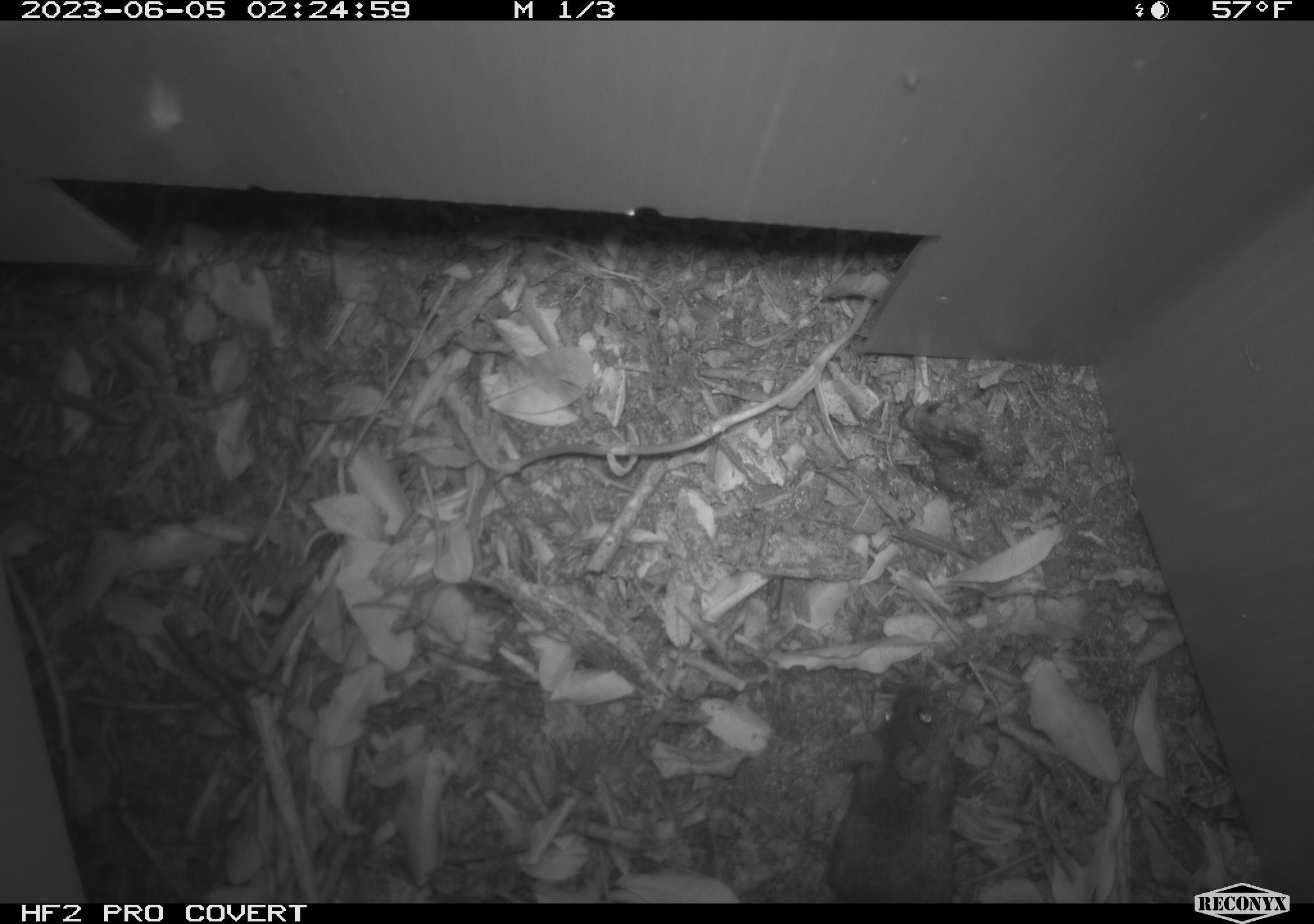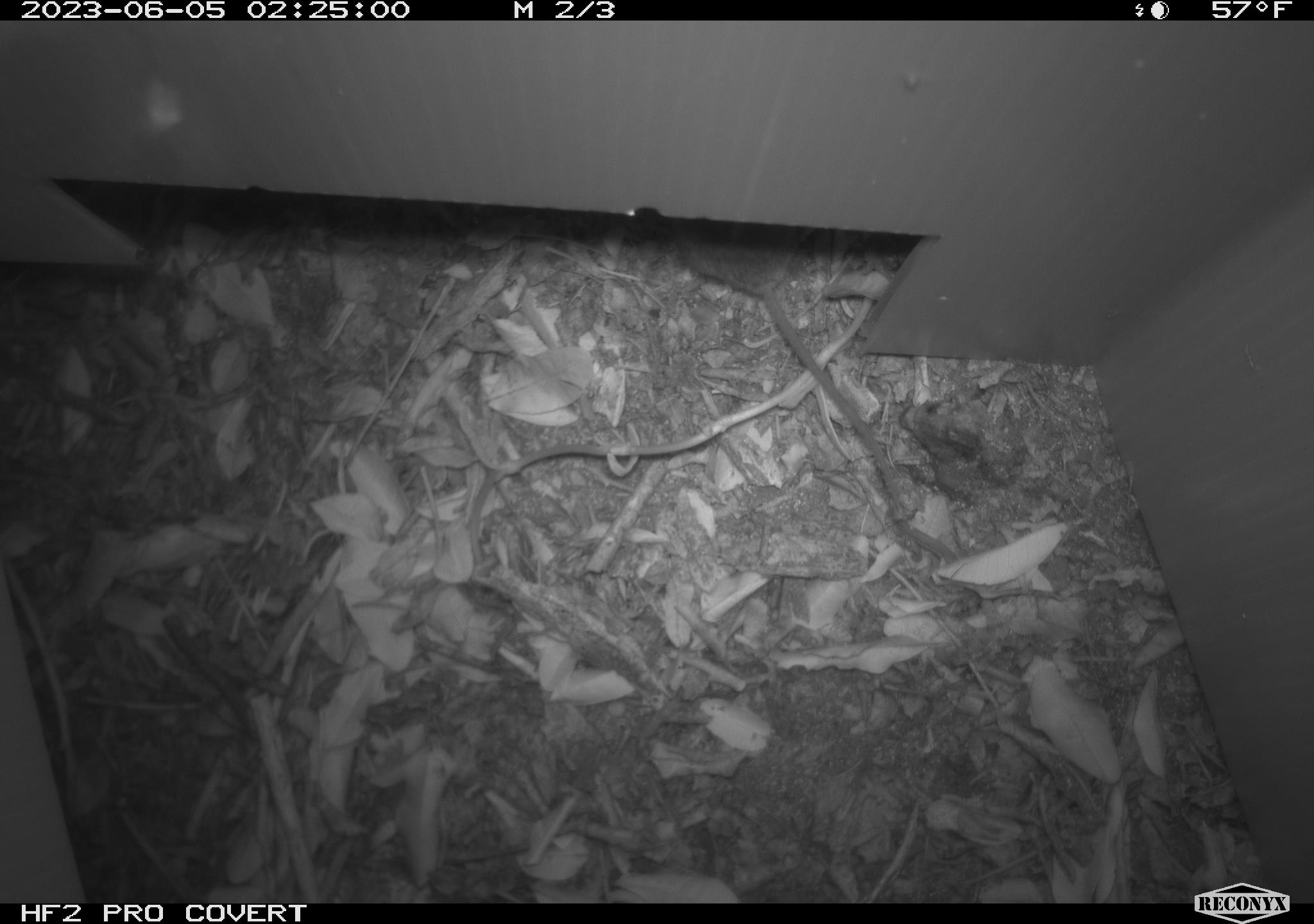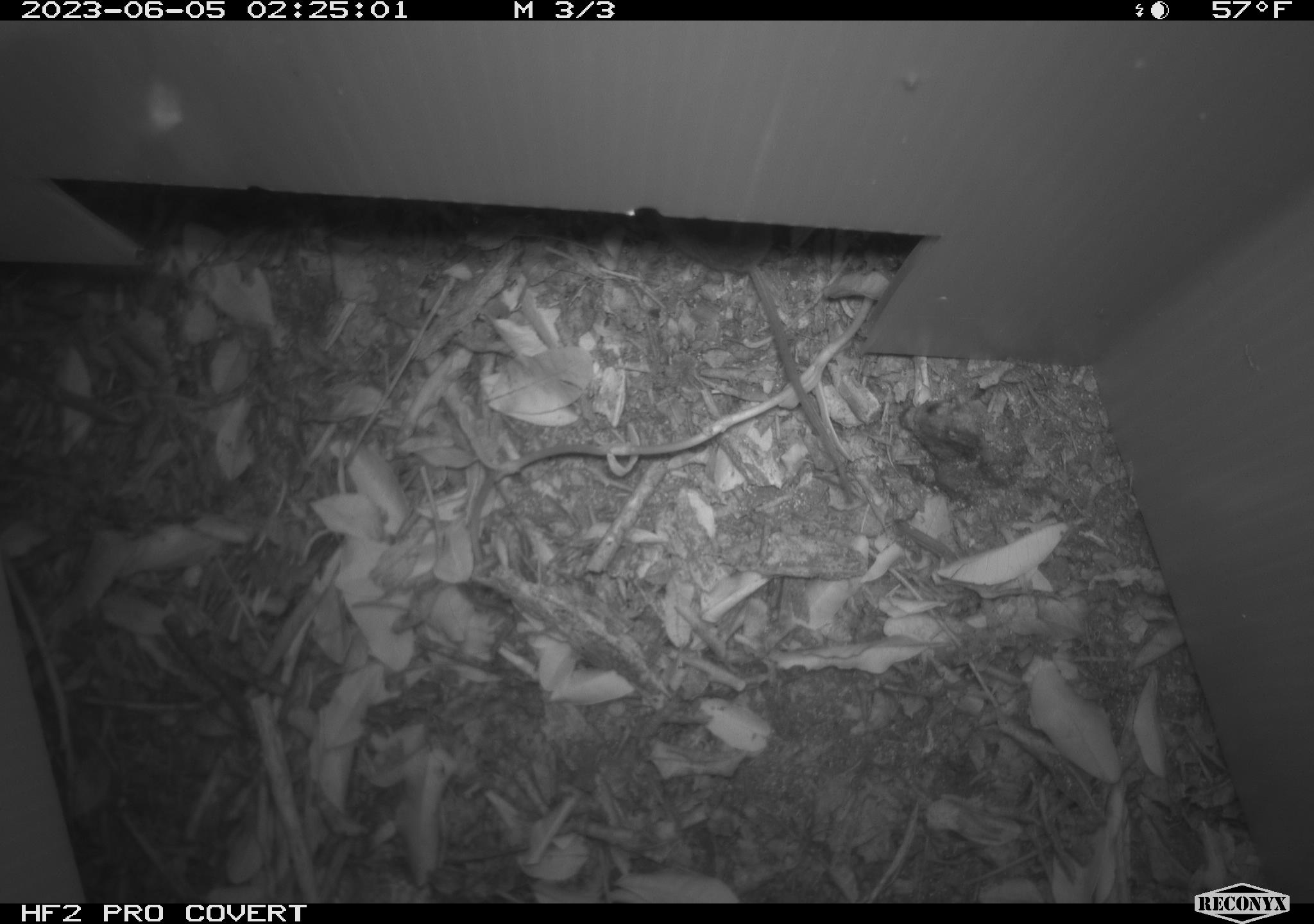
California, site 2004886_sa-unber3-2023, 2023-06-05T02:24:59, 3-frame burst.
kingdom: Animalia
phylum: Chordata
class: Mammalia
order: Rodentia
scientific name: Rodentia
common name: mouse species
Mouse species (Rodentia).